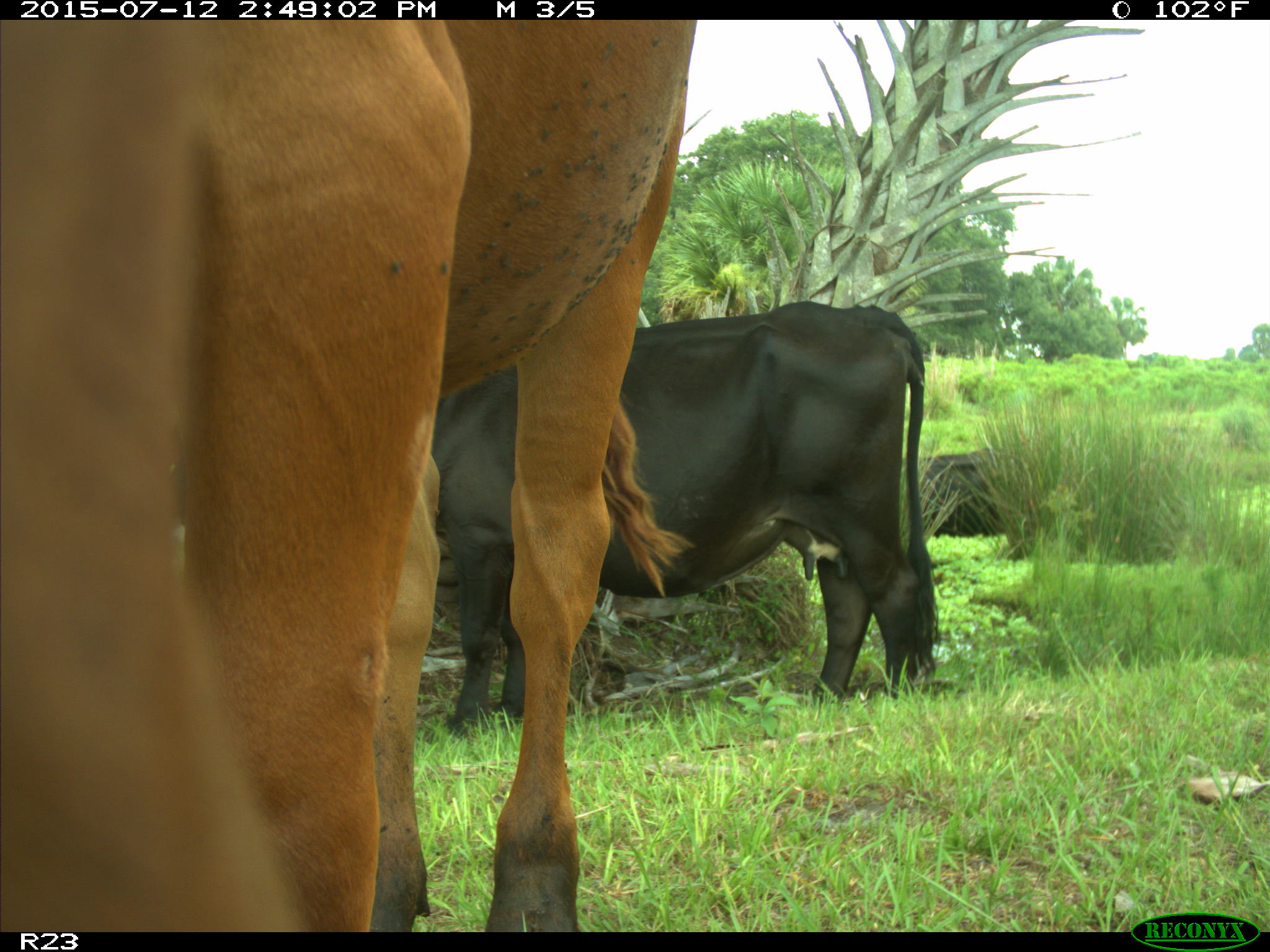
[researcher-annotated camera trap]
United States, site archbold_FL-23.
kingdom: Animalia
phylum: Chordata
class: Mammalia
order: Artiodactyla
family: Bovidae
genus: Bos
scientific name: Bos taurus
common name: domestic cow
Bos taurus (domestic cow).